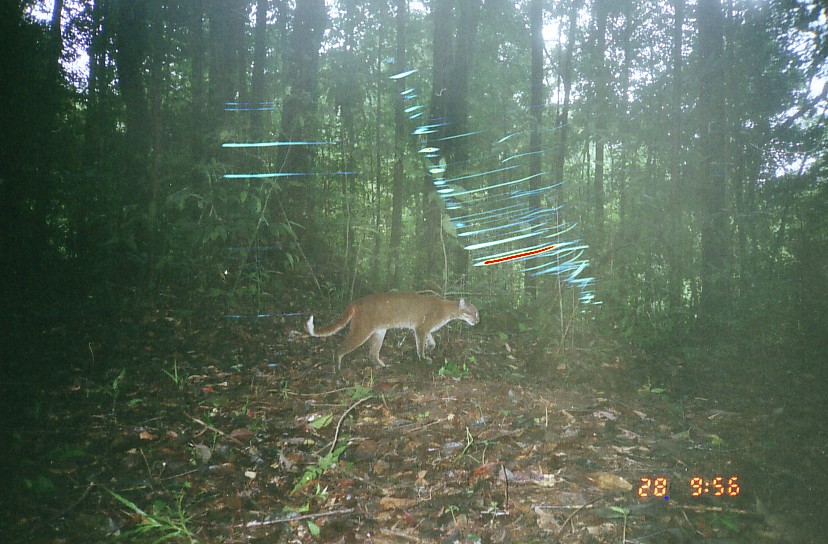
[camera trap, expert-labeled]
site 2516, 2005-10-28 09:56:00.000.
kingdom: Animalia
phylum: Chordata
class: Mammalia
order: Carnivora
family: Felidae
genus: Catopuma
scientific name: Catopuma temminckii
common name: asian golden cat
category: pardofelis temminckii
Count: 1.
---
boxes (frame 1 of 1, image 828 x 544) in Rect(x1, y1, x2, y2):
pardofelis temminckii: Rect(303, 289, 480, 374)